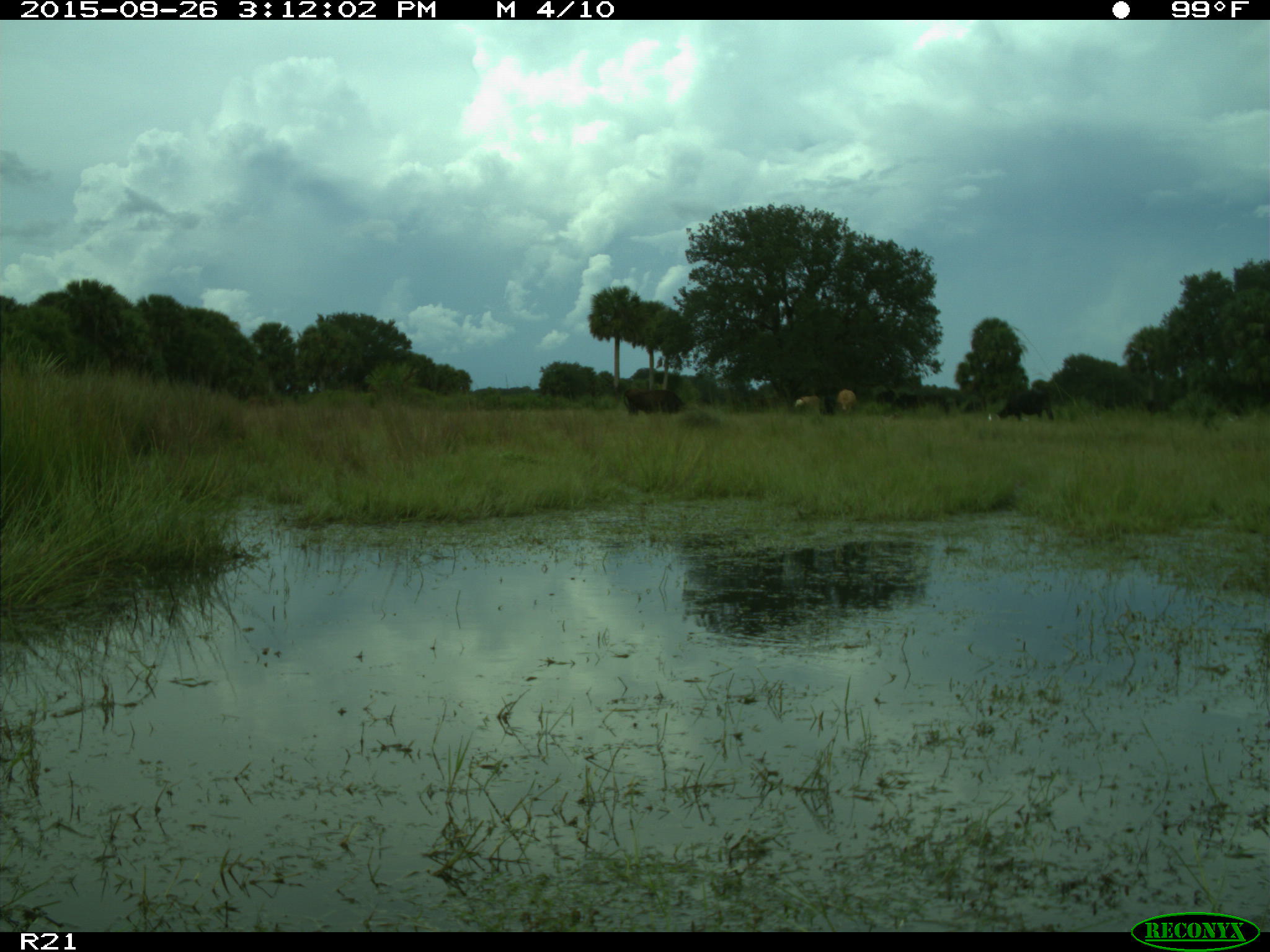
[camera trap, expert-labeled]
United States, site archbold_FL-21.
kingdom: Animalia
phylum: Chordata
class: Mammalia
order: Artiodactyla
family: Bovidae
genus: Bos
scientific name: Bos taurus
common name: domestic cow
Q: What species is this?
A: Bos taurus (domestic cow).